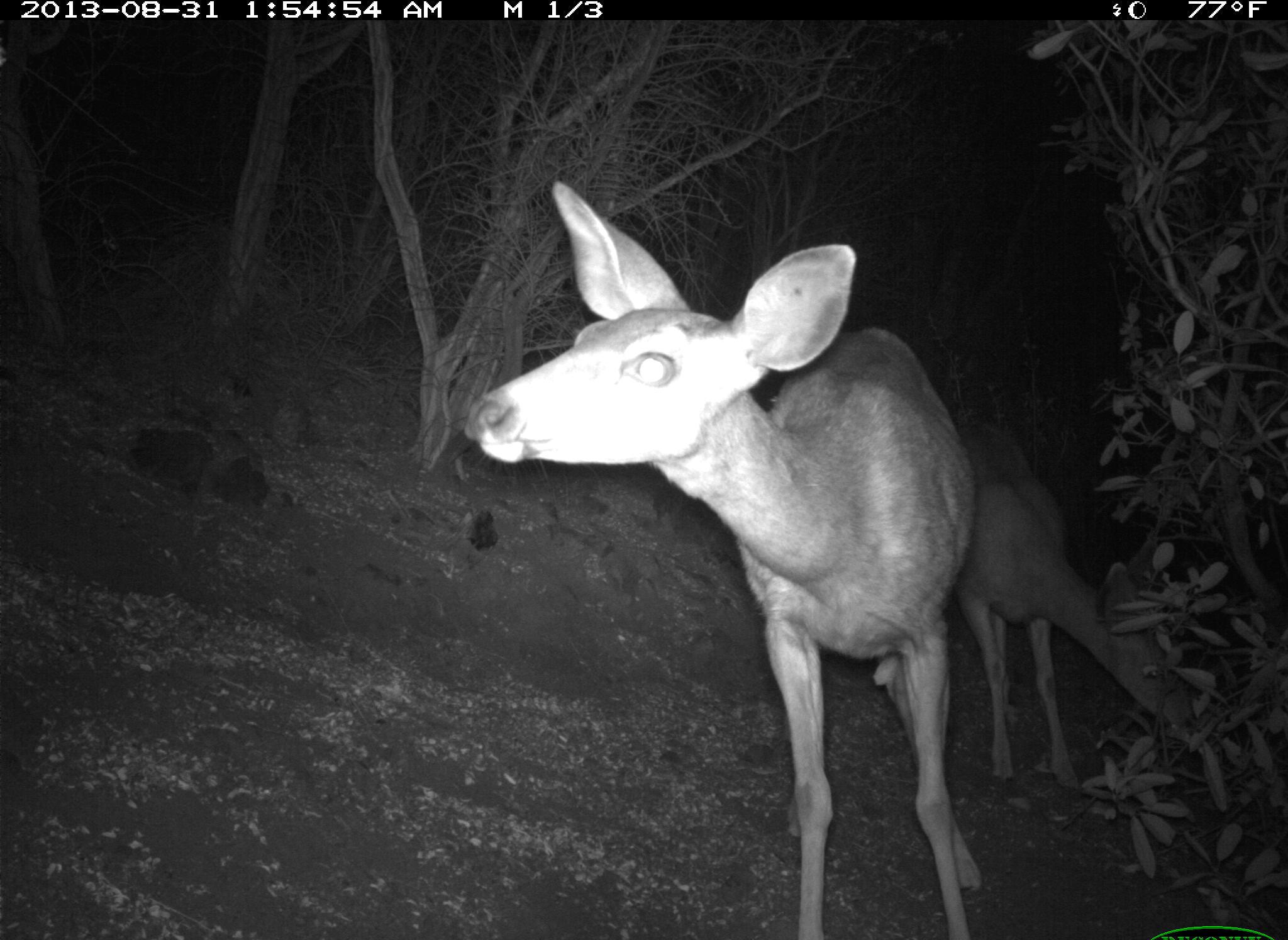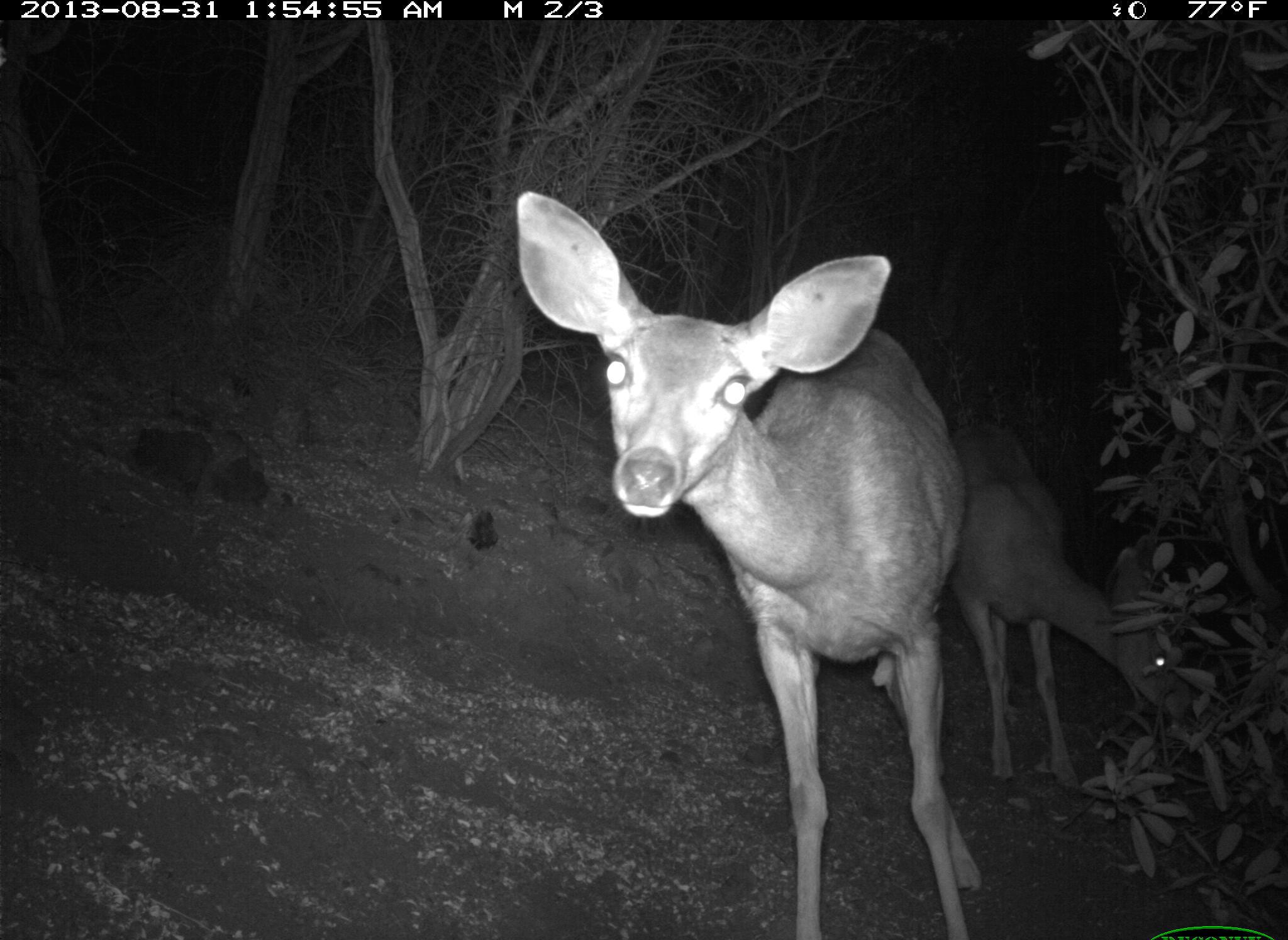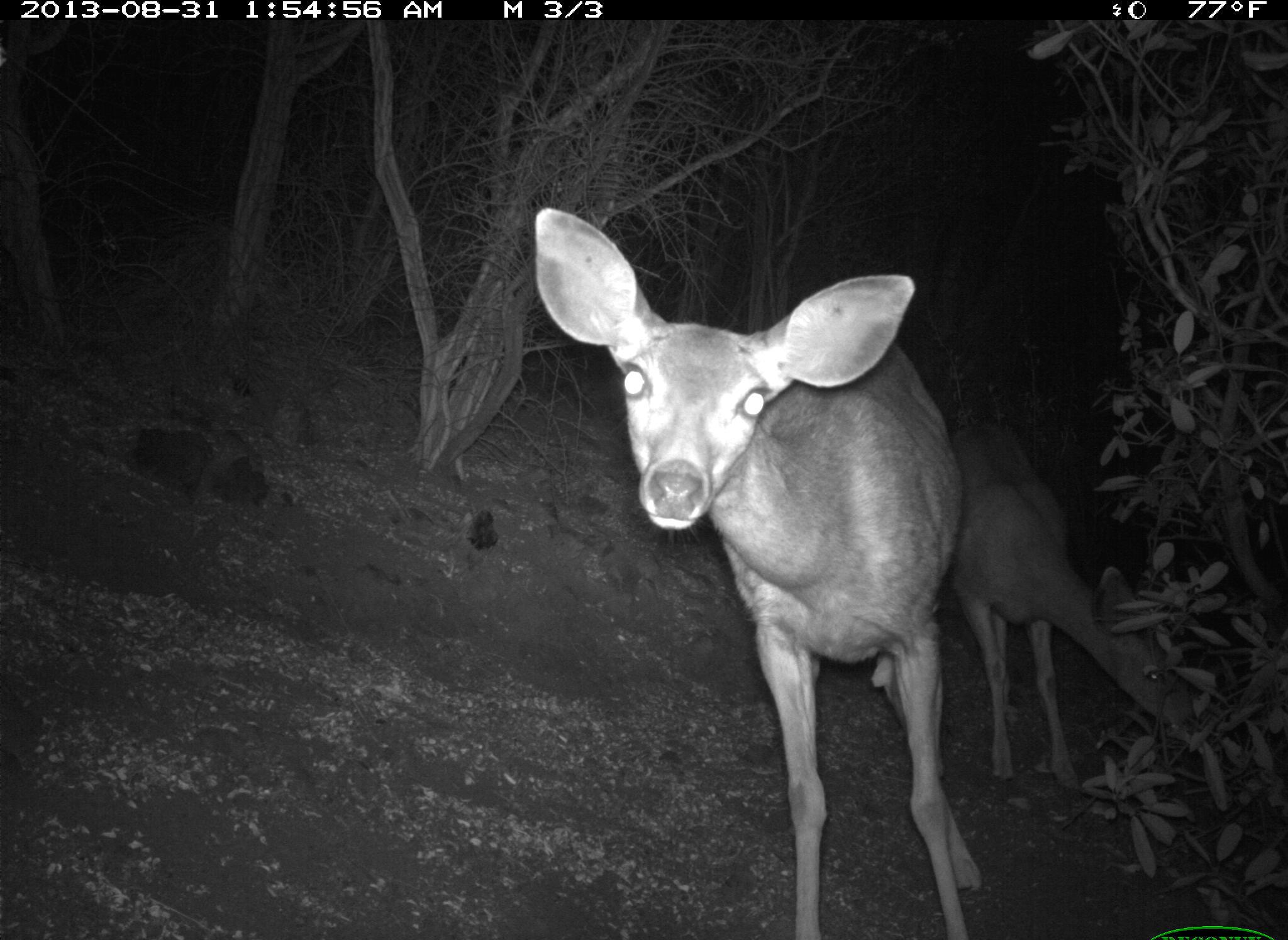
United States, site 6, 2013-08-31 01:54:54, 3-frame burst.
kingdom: Animalia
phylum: Chordata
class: Mammalia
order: Artiodactyla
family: Cervidae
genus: Odocoileus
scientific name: Odocoileus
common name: deer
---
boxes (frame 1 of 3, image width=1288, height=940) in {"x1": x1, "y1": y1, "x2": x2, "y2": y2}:
deer: {"x1": 462, "y1": 178, "x2": 986, "y2": 938}; {"x1": 959, "y1": 414, "x2": 1181, "y2": 797}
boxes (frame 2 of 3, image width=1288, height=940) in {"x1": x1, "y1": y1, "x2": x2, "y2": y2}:
deer: {"x1": 513, "y1": 189, "x2": 984, "y2": 938}; {"x1": 946, "y1": 403, "x2": 1178, "y2": 799}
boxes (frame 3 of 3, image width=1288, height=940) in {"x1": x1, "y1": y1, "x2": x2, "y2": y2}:
deer: {"x1": 530, "y1": 206, "x2": 982, "y2": 938}; {"x1": 949, "y1": 397, "x2": 1189, "y2": 811}